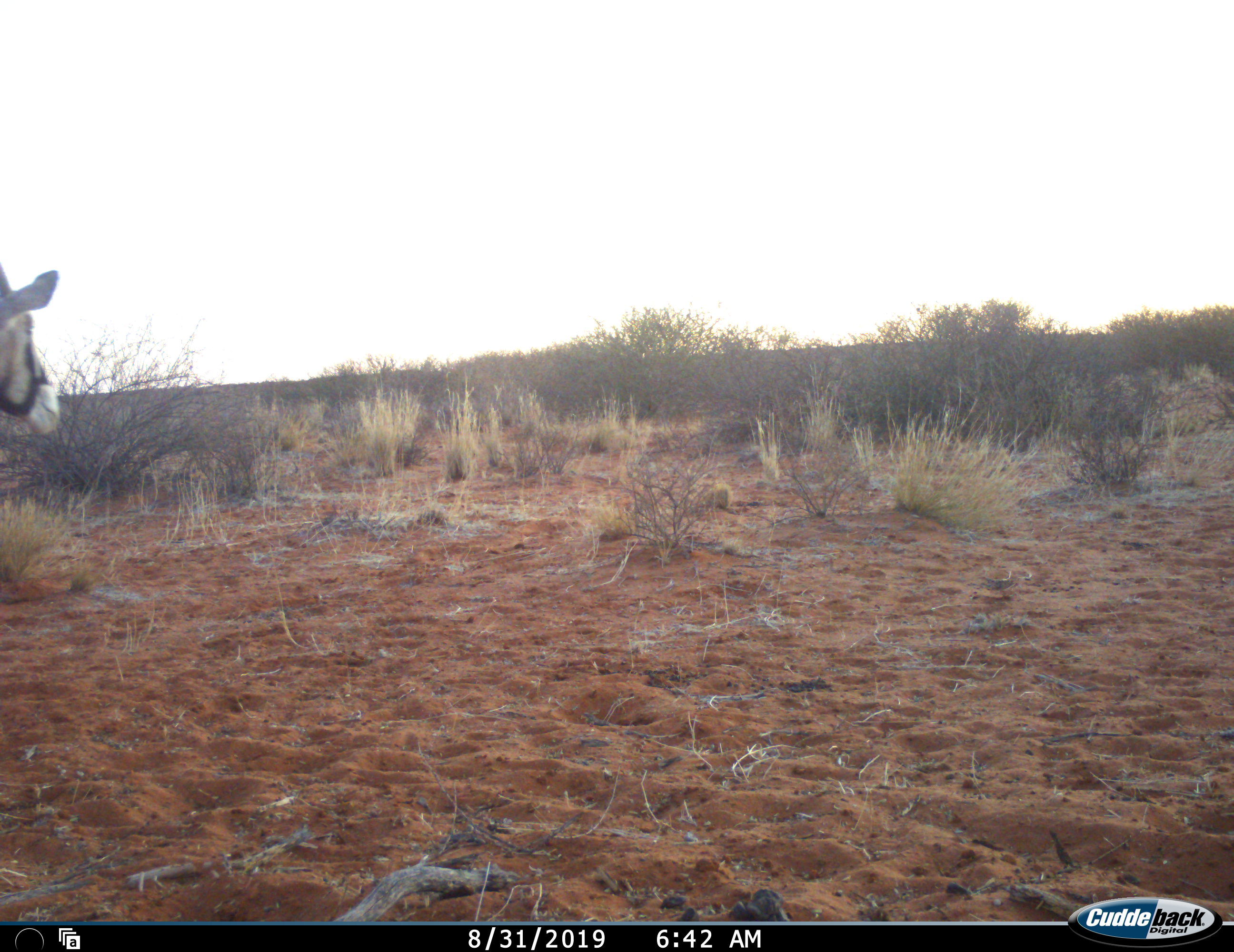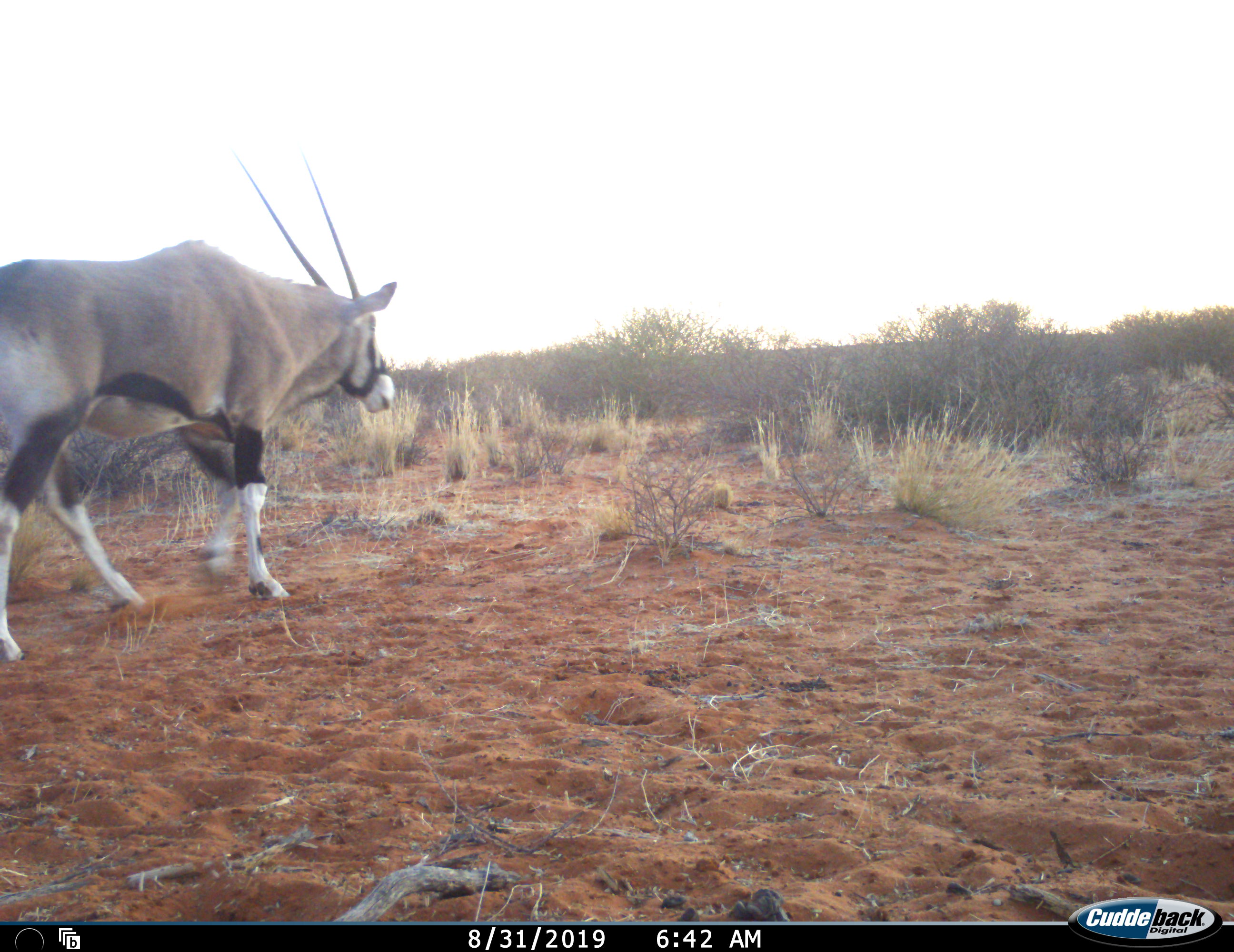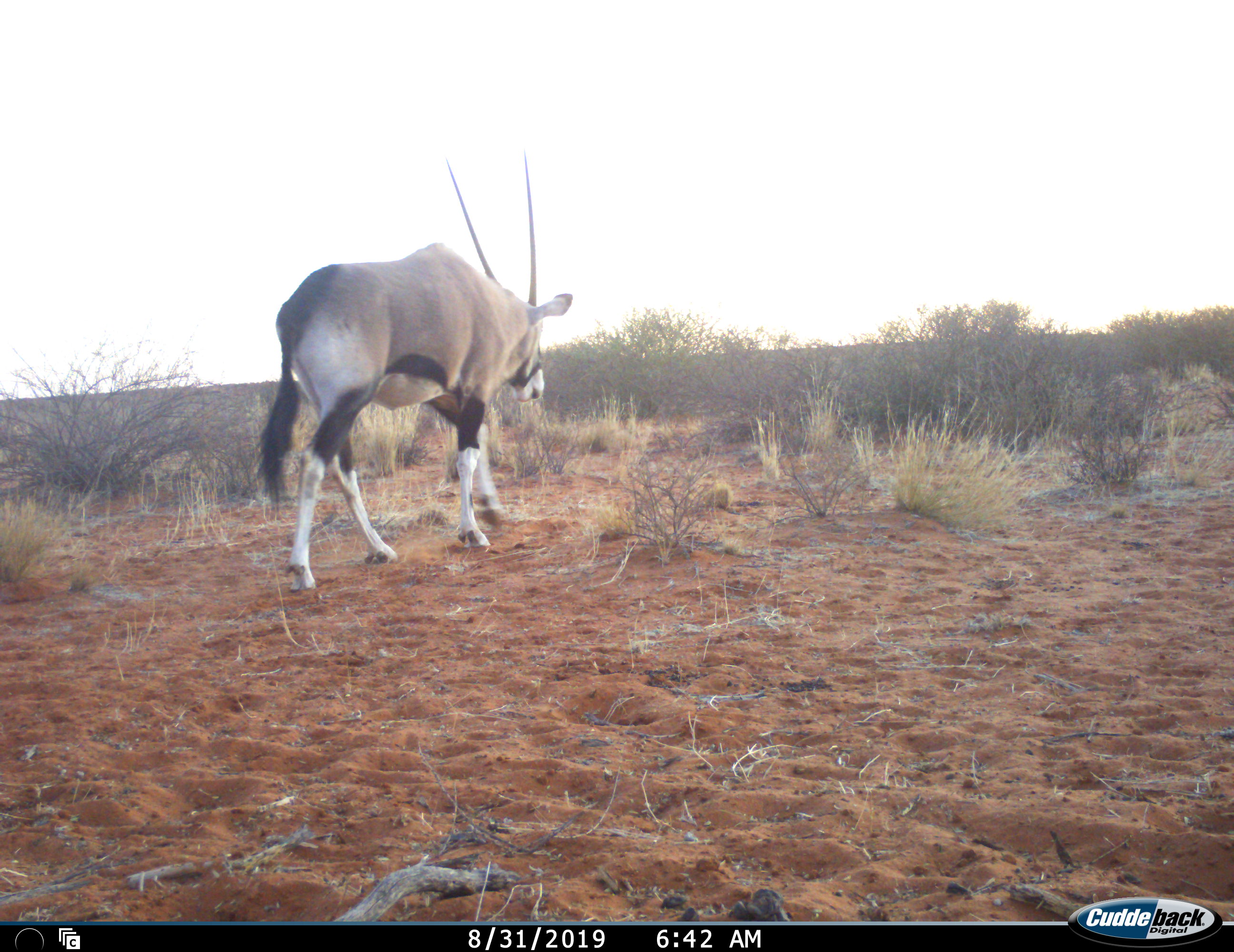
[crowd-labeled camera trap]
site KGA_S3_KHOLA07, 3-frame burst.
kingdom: Animalia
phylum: Chordata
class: Mammalia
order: Artiodactyla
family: Bovidae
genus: Oryx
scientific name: Oryx gazella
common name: gemsbok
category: oryx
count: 1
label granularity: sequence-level